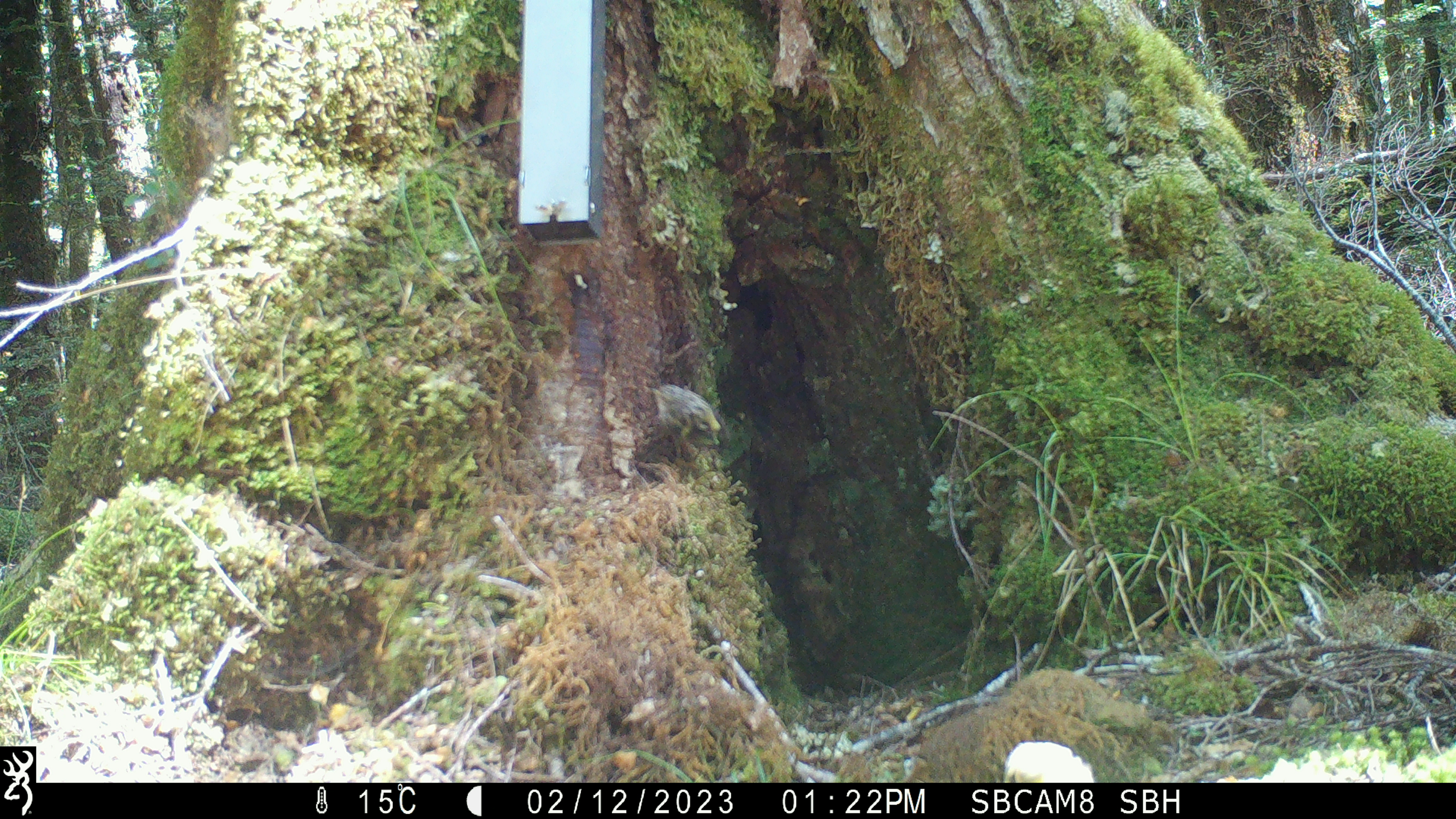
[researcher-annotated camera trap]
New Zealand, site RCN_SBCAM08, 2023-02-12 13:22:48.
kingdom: Animalia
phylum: Chordata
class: Aves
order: Passeriformes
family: Acanthisittidae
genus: Acanthisitta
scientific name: Acanthisitta chloris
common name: rifleman